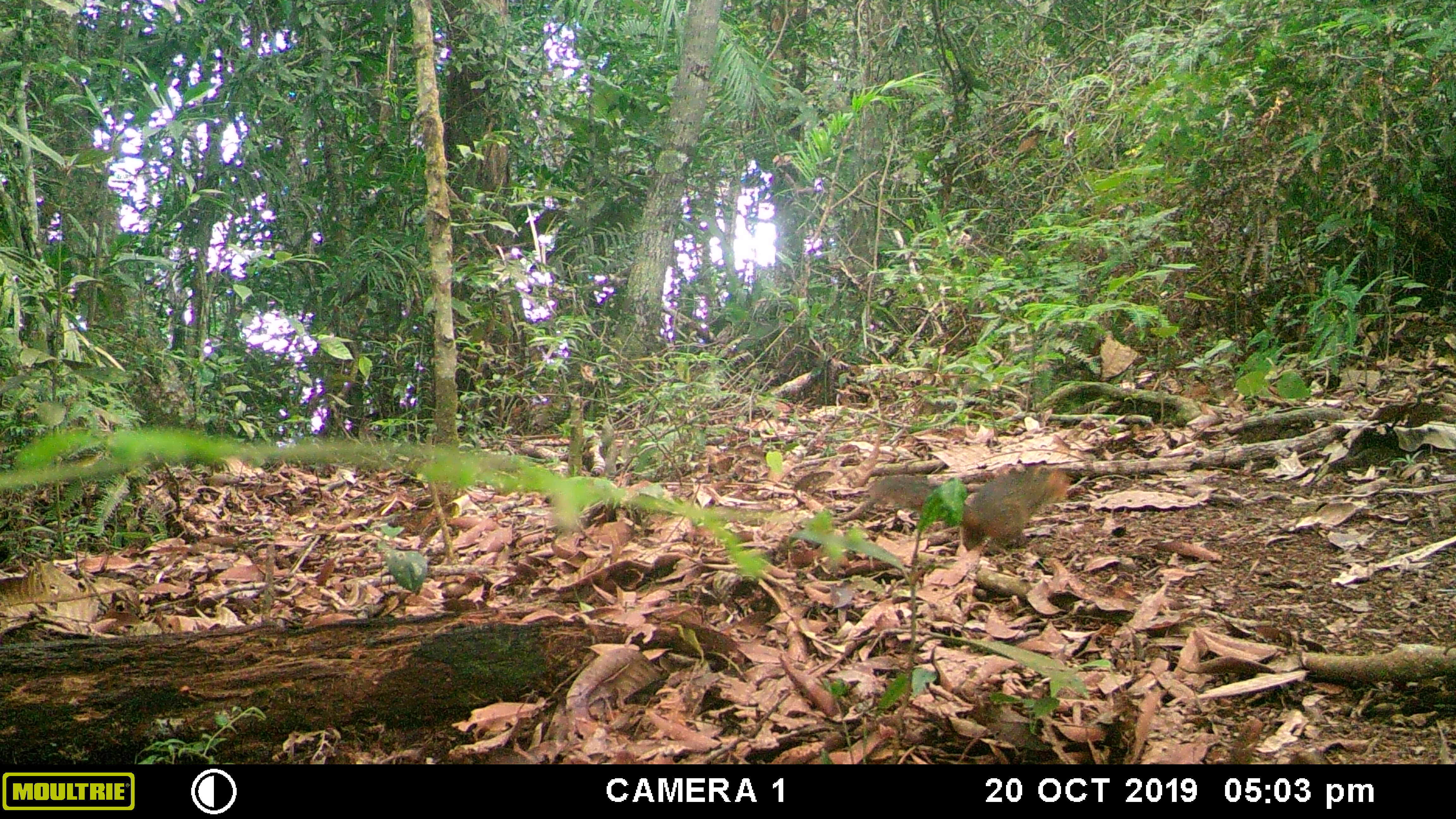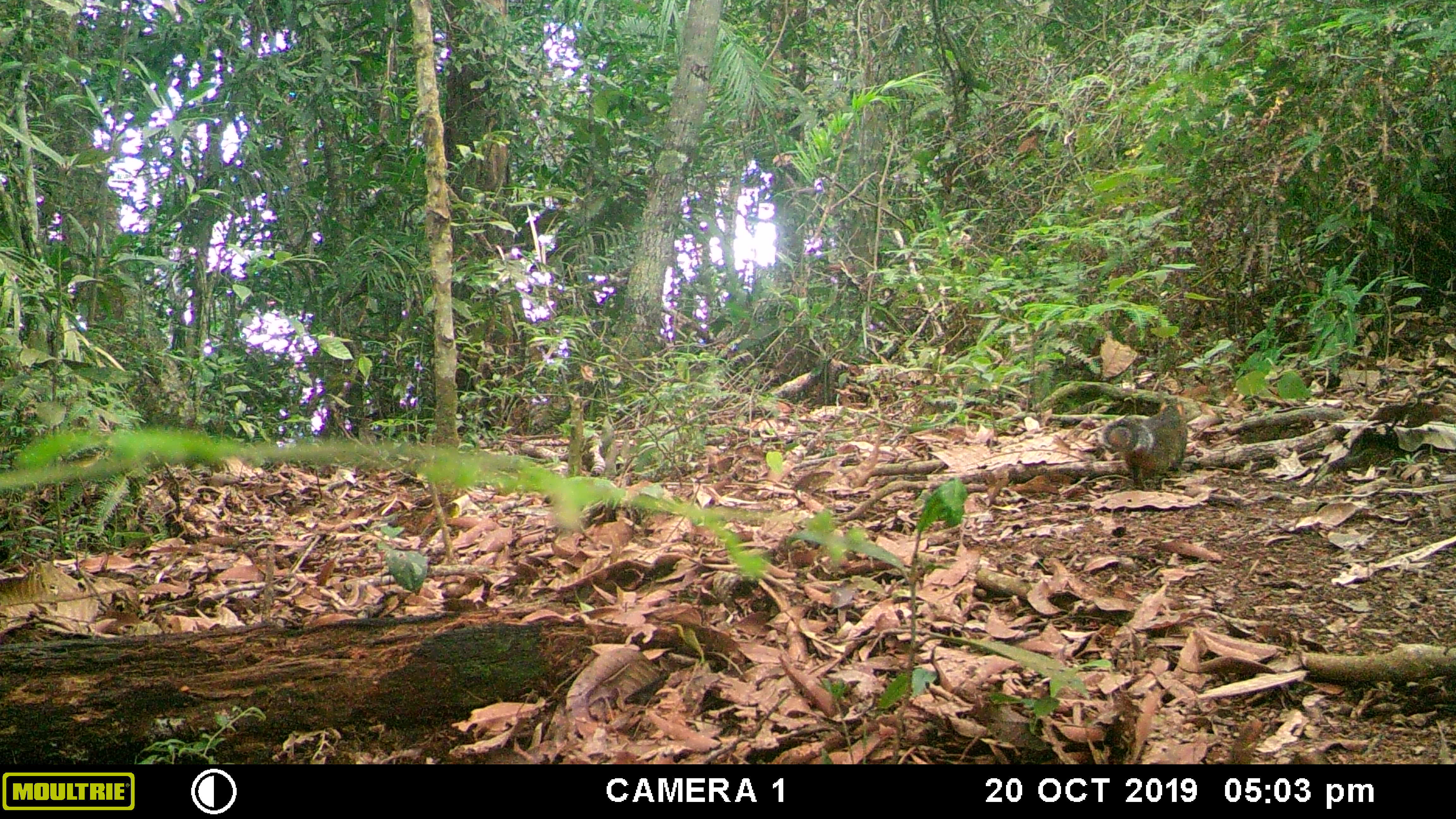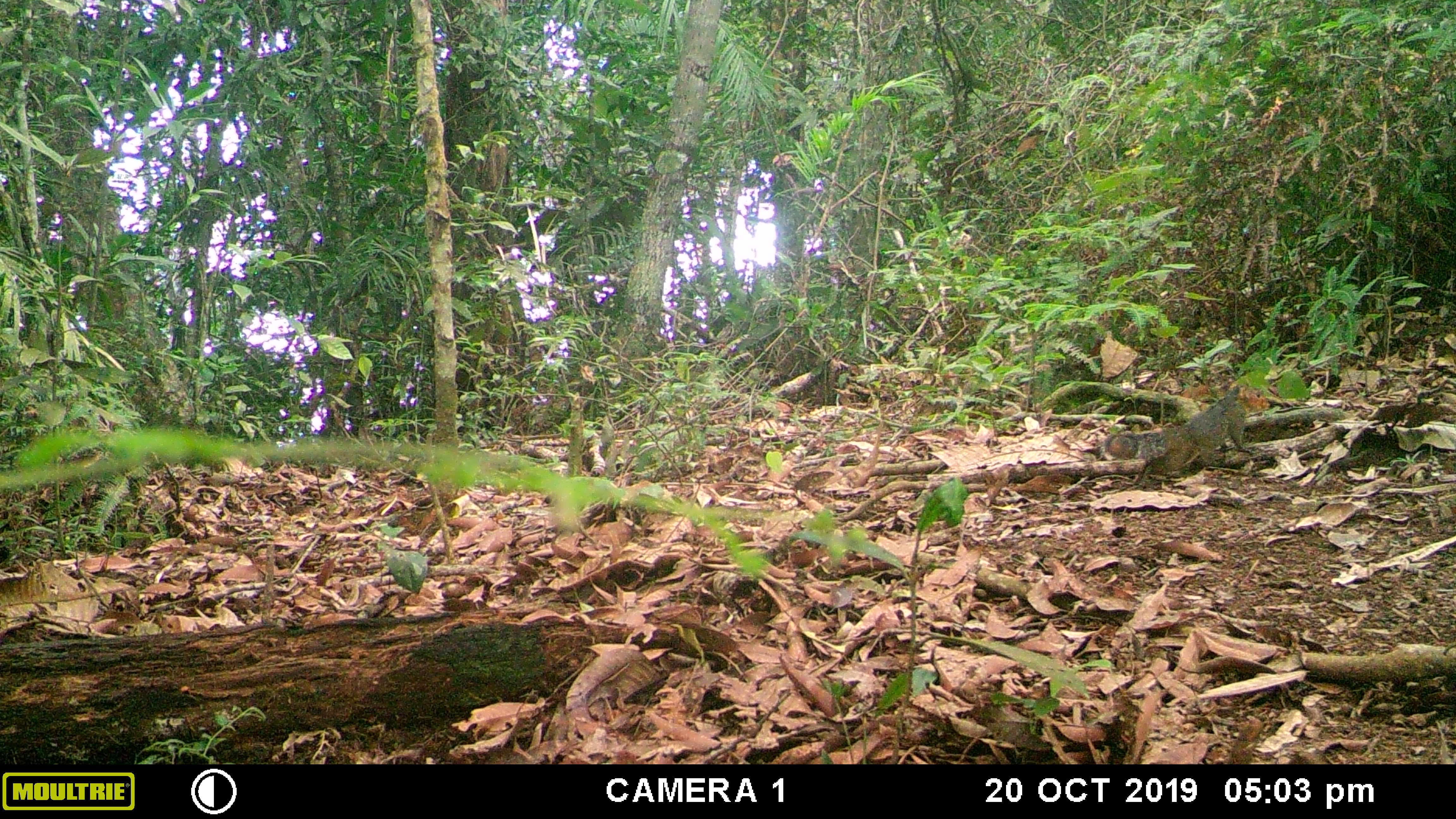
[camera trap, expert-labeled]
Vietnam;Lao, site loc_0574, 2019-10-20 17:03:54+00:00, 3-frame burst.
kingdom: Animalia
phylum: Chordata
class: Mammalia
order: Rodentia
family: Sciuridae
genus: Dremomys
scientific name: Dremomys rufigenis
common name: red-cheeked squirrel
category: red cheeked squirrel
Red cheeked squirrel (red-cheeked squirrel) (Dremomys rufigenis). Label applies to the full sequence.